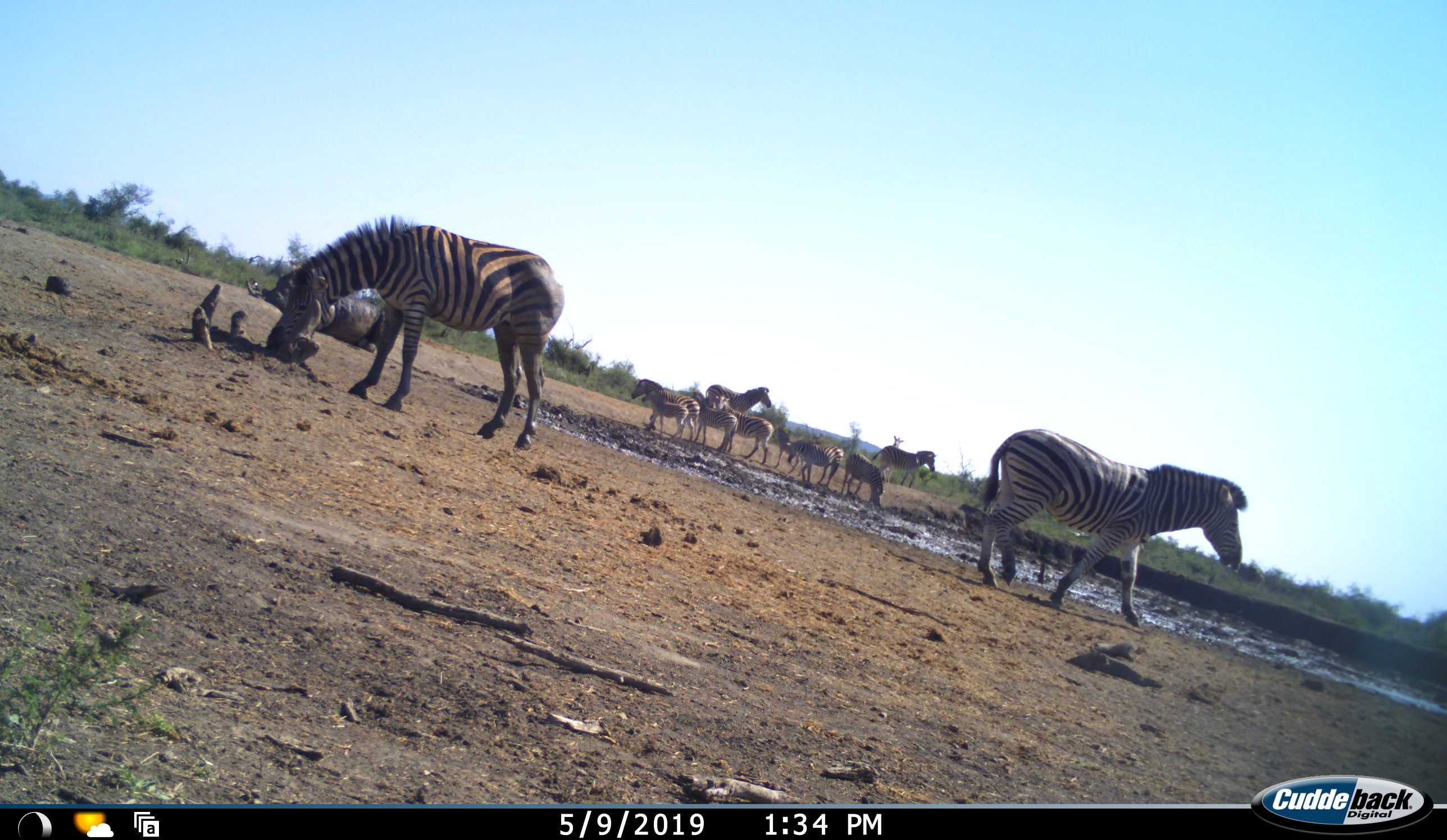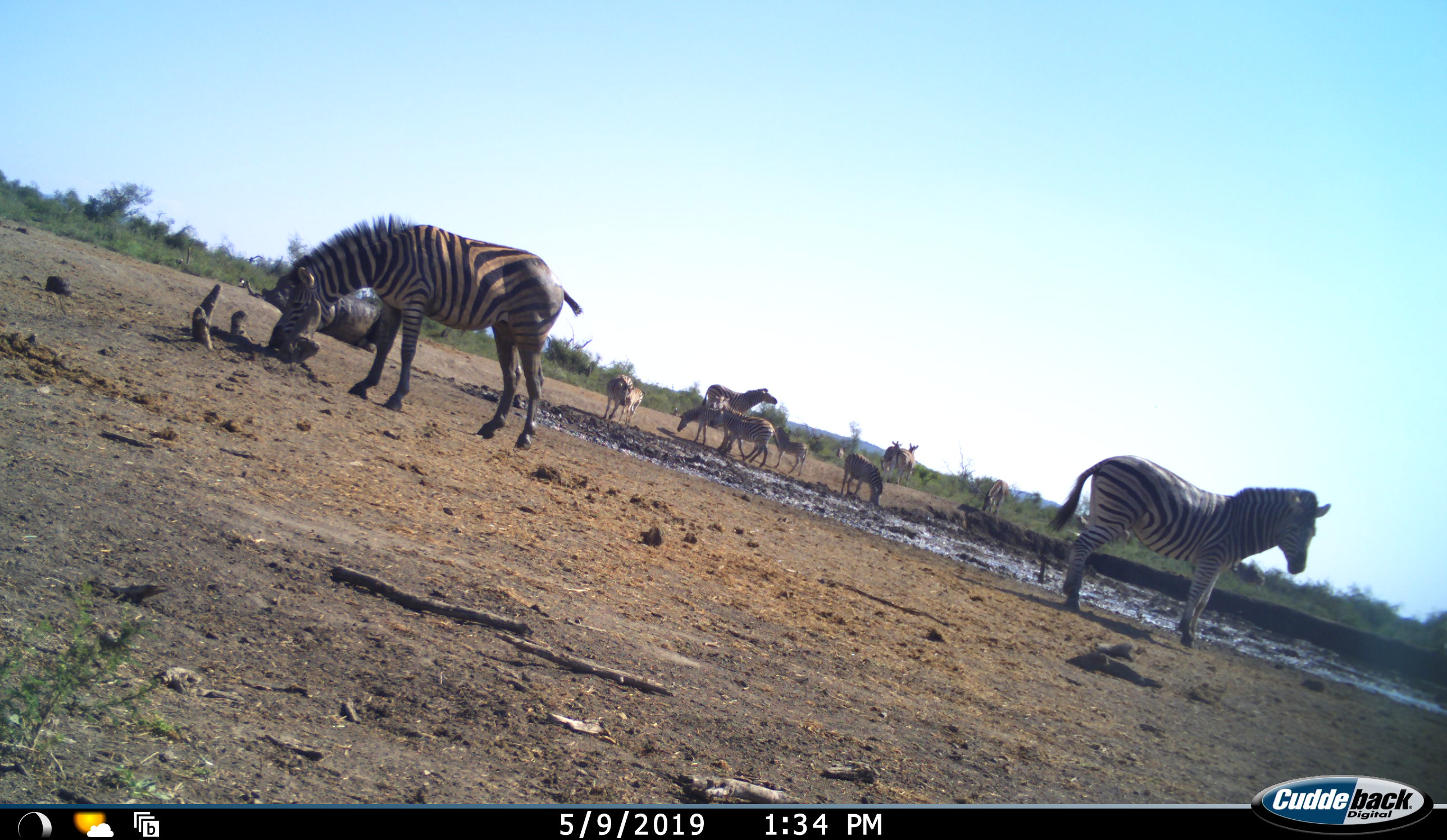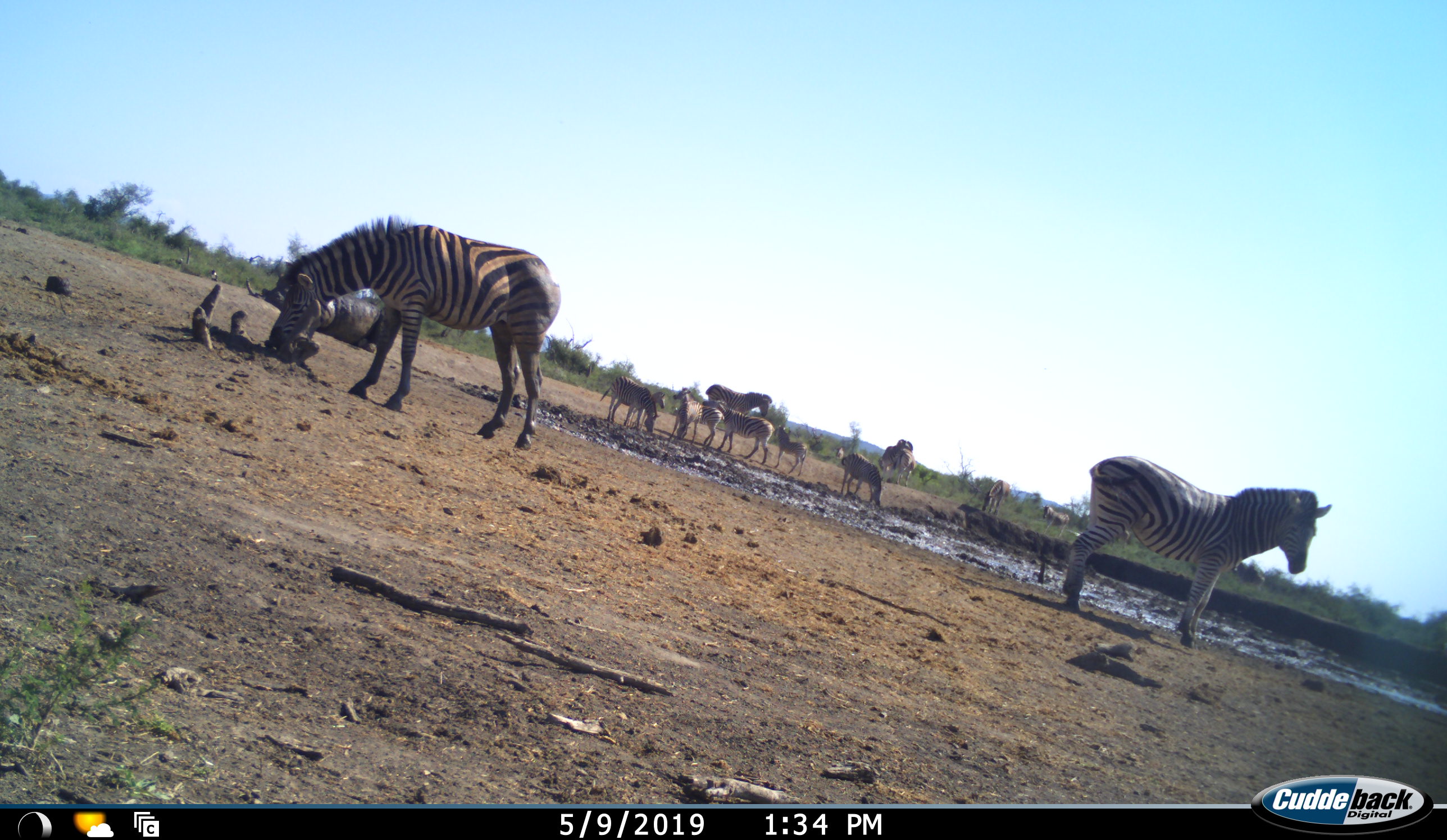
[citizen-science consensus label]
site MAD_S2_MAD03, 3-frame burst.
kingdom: Animalia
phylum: Chordata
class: Mammalia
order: Perissodactyla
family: Equidae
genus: Equus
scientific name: Equus quagga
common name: plains zebra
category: zebraplains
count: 11-50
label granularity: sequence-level